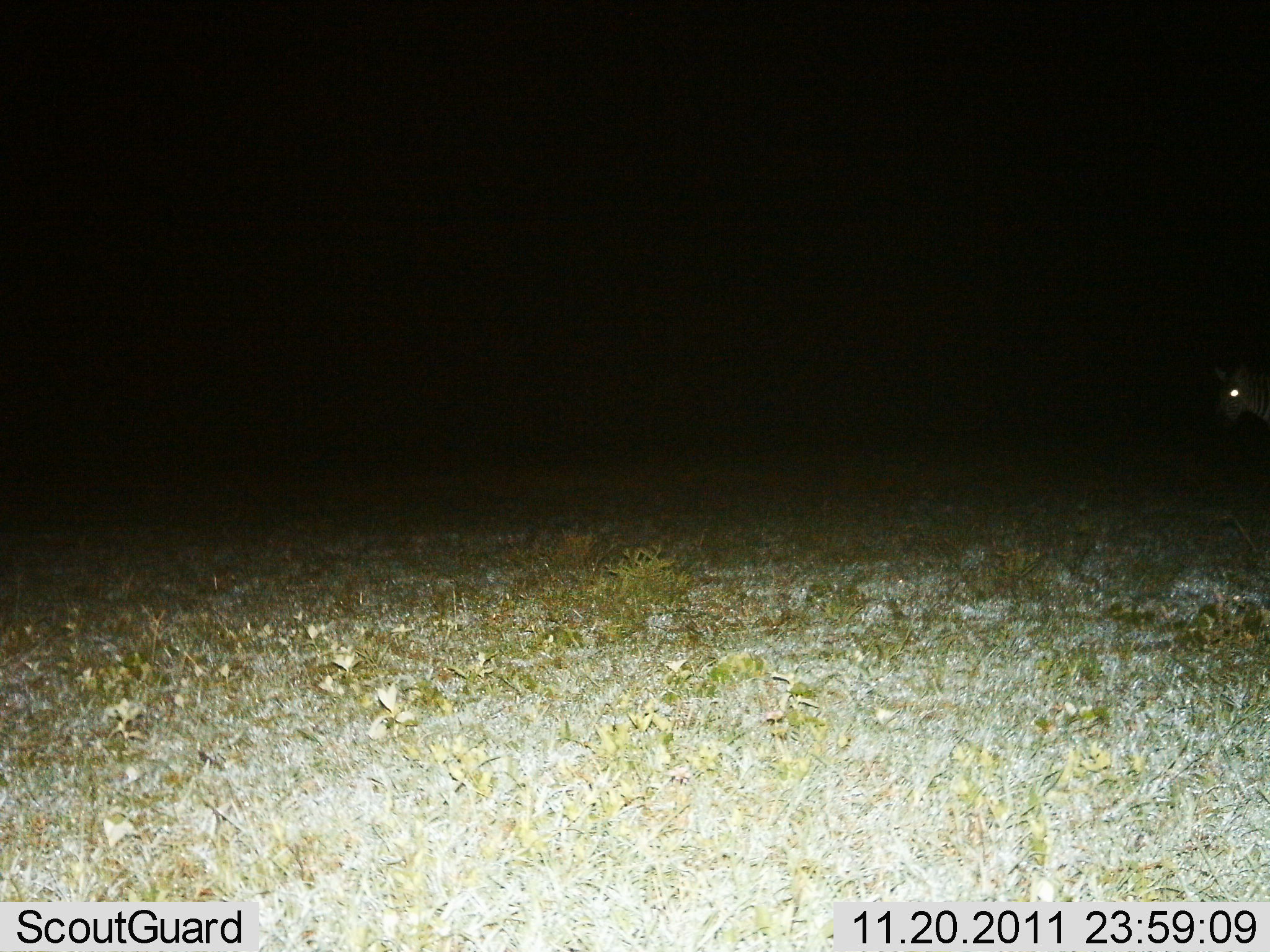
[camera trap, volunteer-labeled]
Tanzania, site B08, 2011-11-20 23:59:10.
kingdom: Animalia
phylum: Chordata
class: Mammalia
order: Perissodactyla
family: Equidae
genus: Equus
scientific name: Equus quagga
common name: plains zebra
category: zebra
Zebra (plains zebra) (Equus quagga), count 1. Behavior (volunteer vote fractions): standing 88%, resting 0%, moving 12%, interacting 0%. Young present (vote fraction): 0%. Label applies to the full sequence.